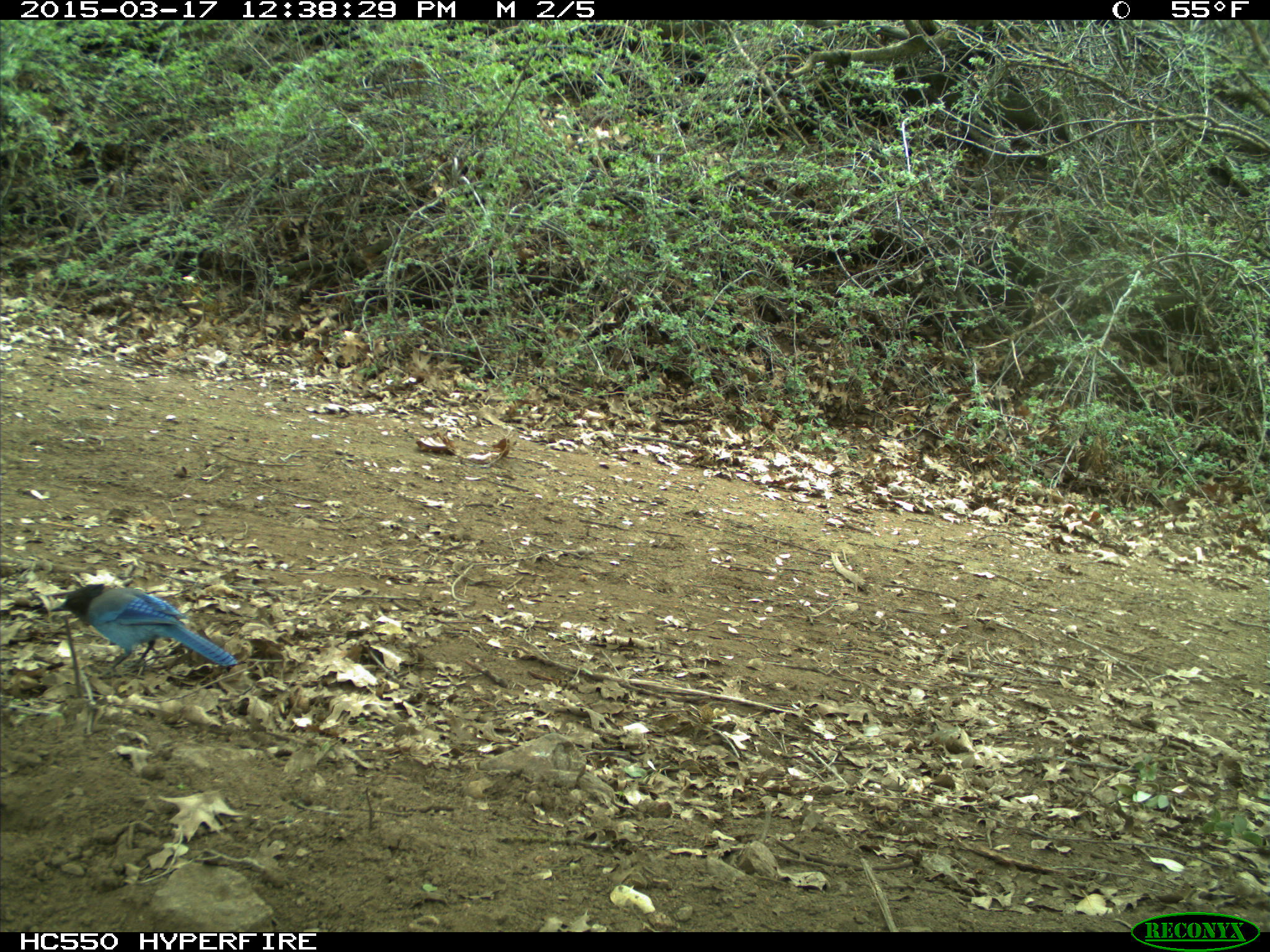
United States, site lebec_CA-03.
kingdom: Animalia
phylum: Chordata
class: Aves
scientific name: Aves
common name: birds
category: unidentified bird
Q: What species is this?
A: Unidentified bird (birds) (Aves).